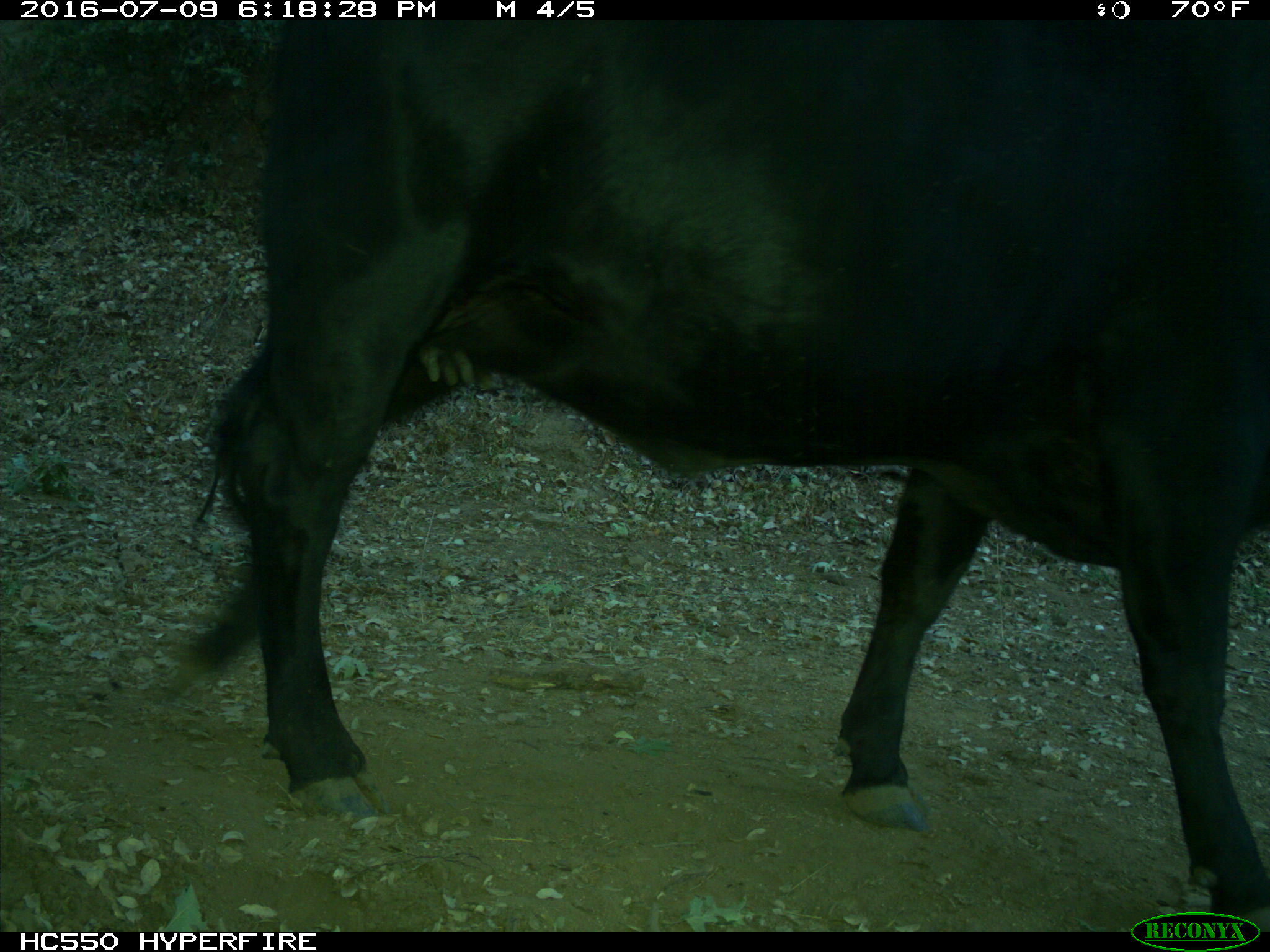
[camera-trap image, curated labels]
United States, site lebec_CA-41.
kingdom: Animalia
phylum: Chordata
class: Mammalia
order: Artiodactyla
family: Bovidae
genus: Bos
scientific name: Bos taurus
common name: domestic cow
Bos taurus (domestic cow).